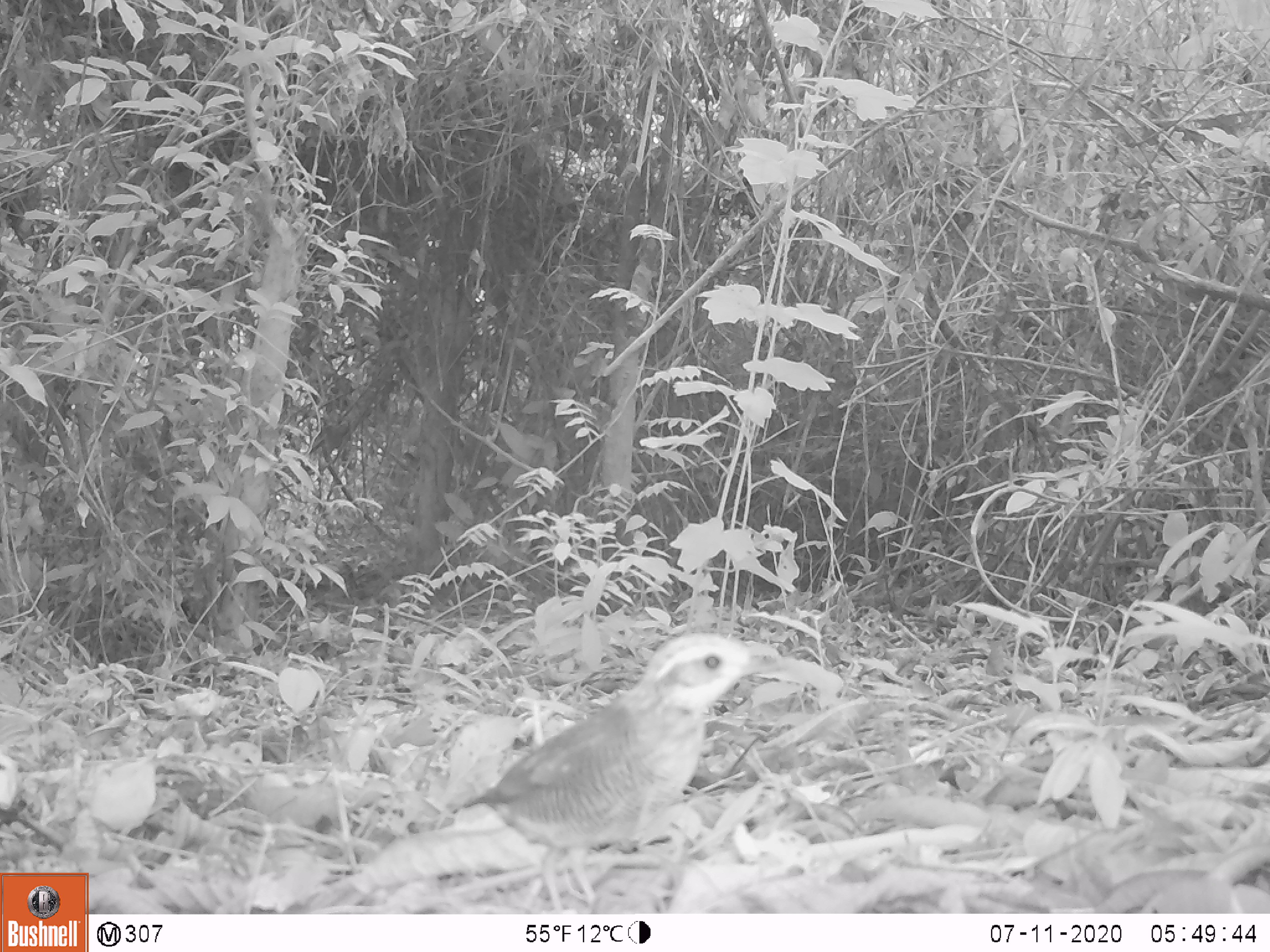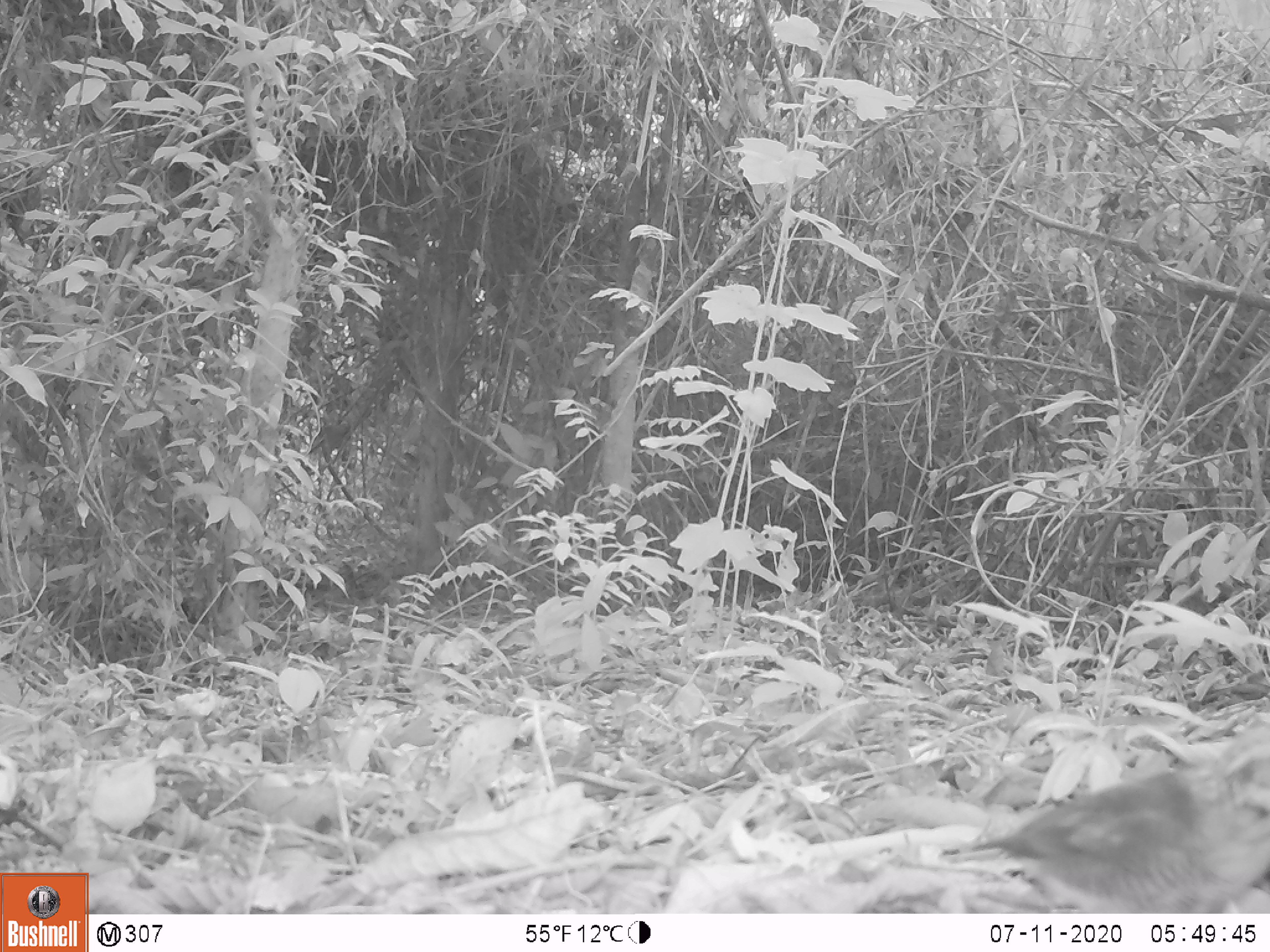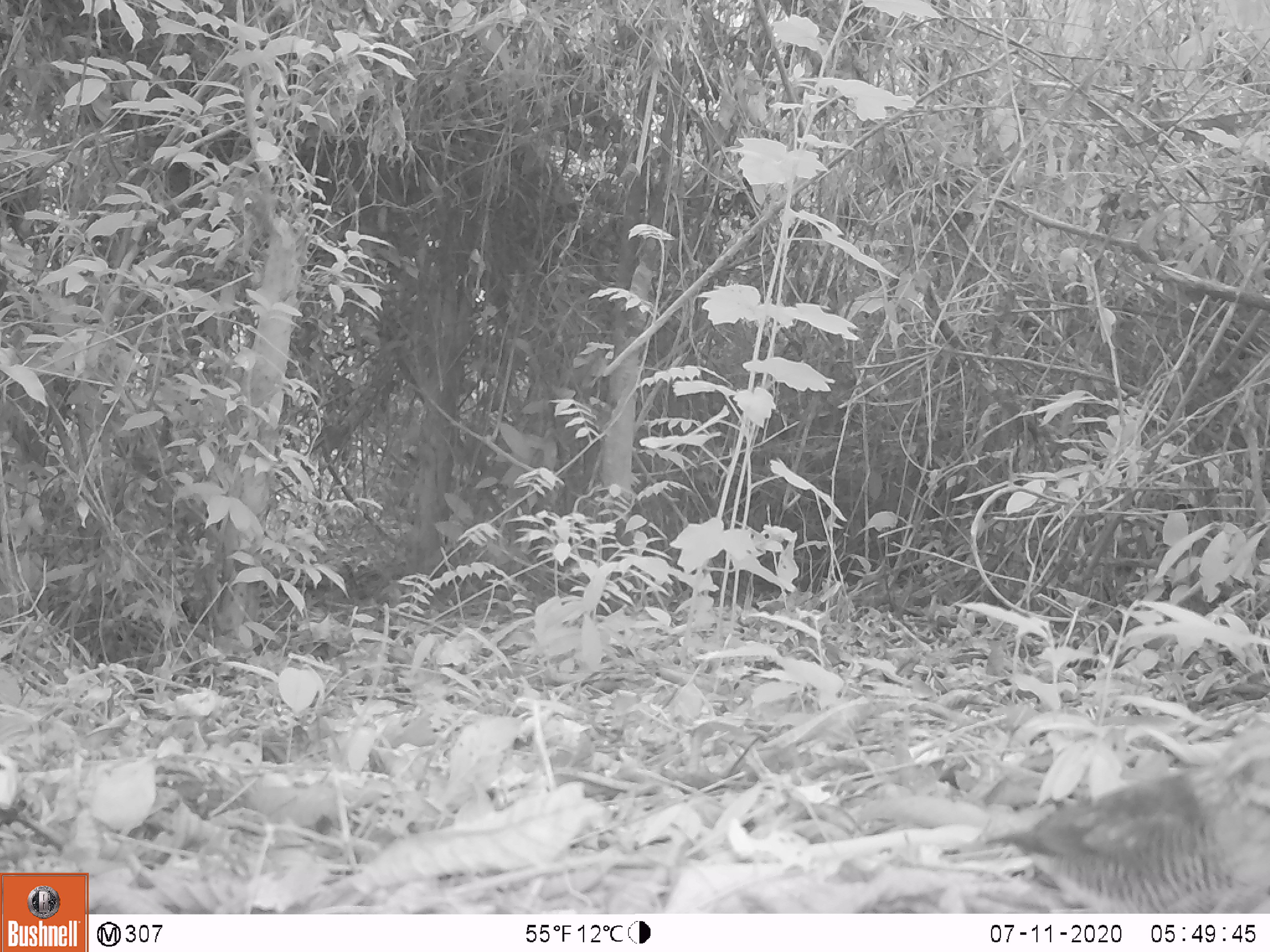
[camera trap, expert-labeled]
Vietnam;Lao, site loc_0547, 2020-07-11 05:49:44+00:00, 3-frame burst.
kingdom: Animalia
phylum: Chordata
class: Aves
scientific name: Aves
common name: bird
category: unidentified bird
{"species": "unidentified bird (bird) (Aves)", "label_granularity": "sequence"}